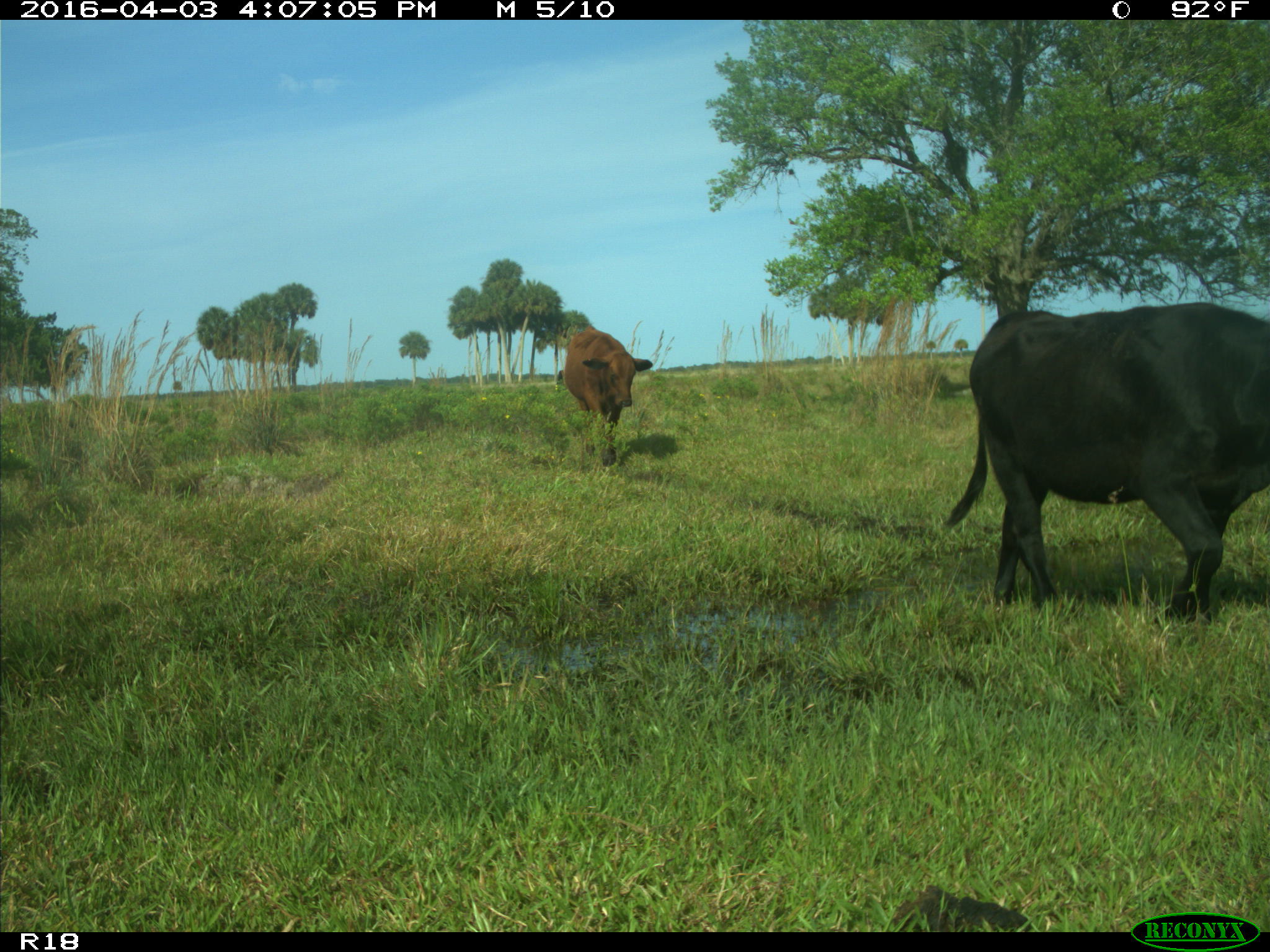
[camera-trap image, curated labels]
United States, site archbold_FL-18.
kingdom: Animalia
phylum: Chordata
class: Mammalia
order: Artiodactyla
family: Bovidae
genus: Bos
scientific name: Bos taurus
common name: domestic cow